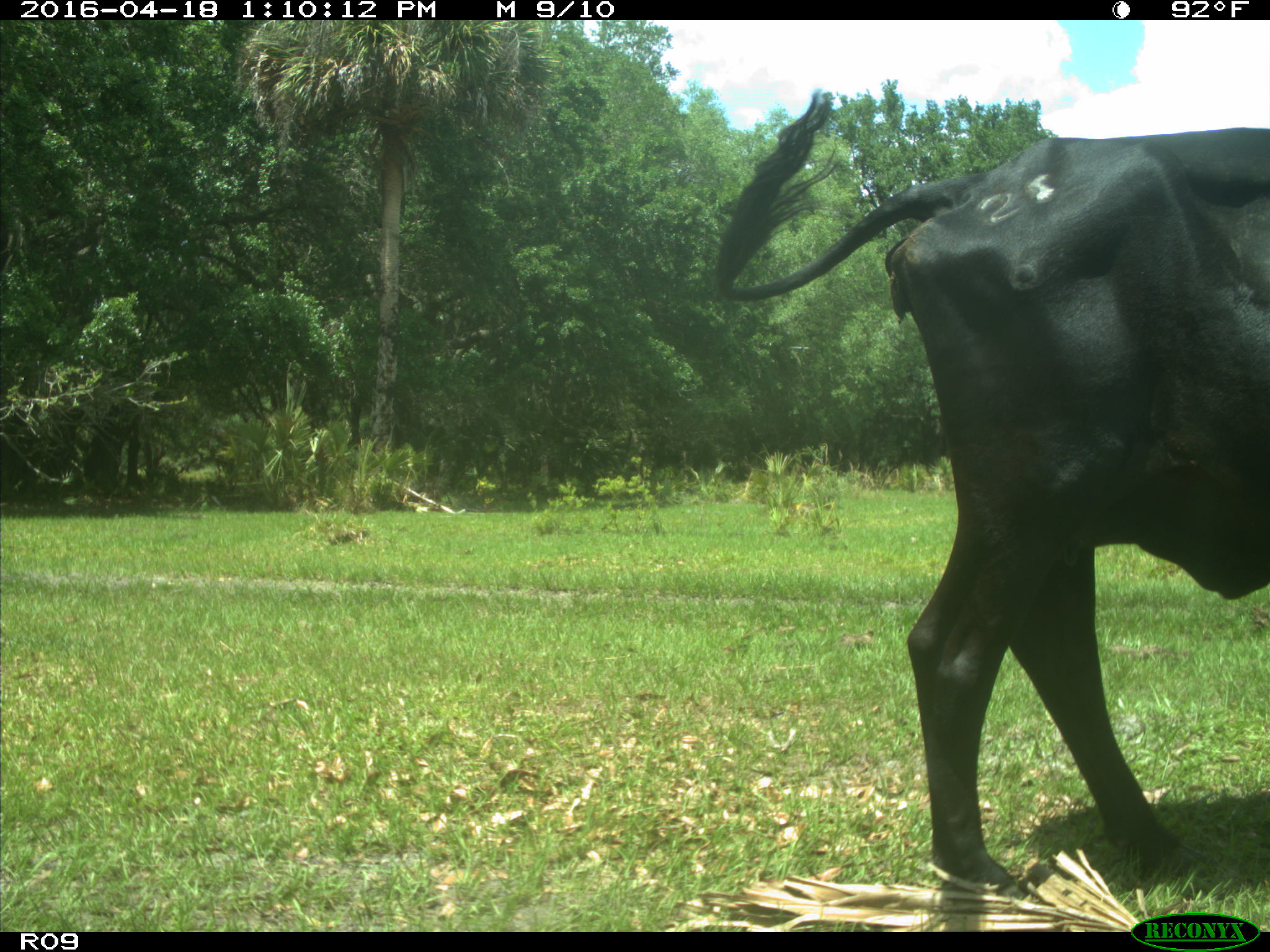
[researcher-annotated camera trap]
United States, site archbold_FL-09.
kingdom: Animalia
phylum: Chordata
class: Mammalia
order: Artiodactyla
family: Bovidae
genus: Bos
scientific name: Bos taurus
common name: domestic cow